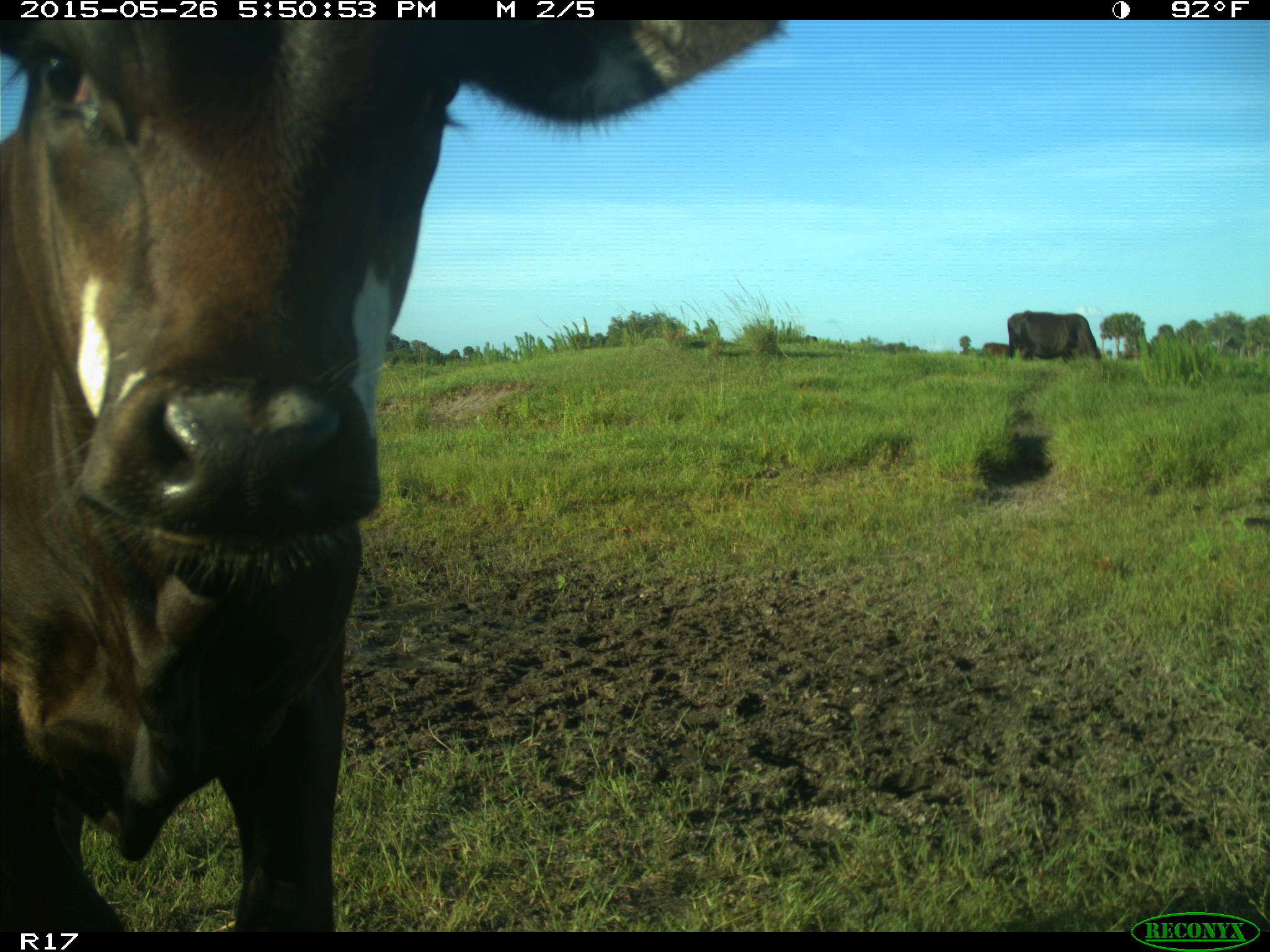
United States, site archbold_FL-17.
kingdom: Animalia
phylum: Chordata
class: Mammalia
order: Artiodactyla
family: Bovidae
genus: Bos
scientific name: Bos taurus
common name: domestic cow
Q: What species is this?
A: Bos taurus (domestic cow).